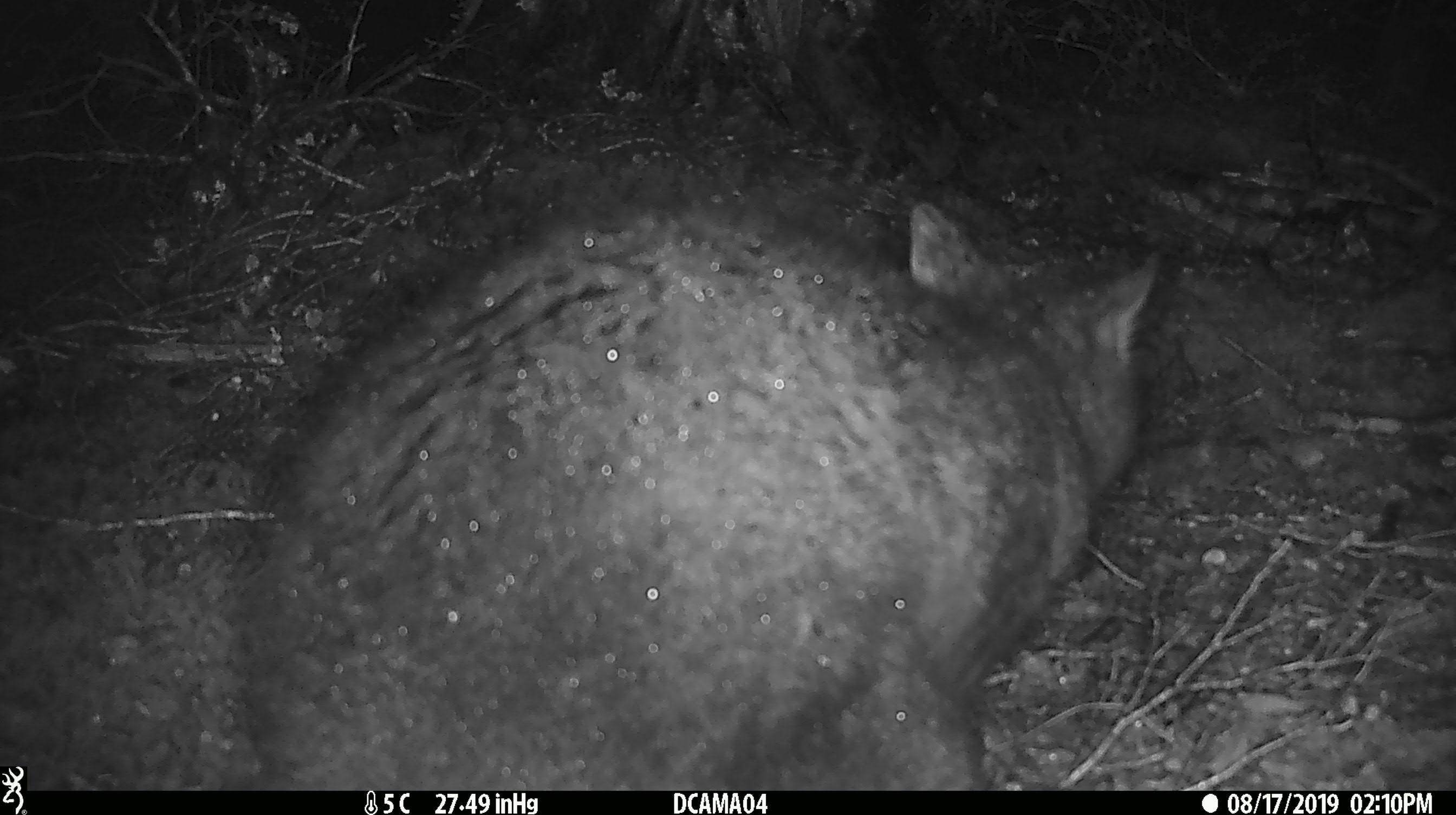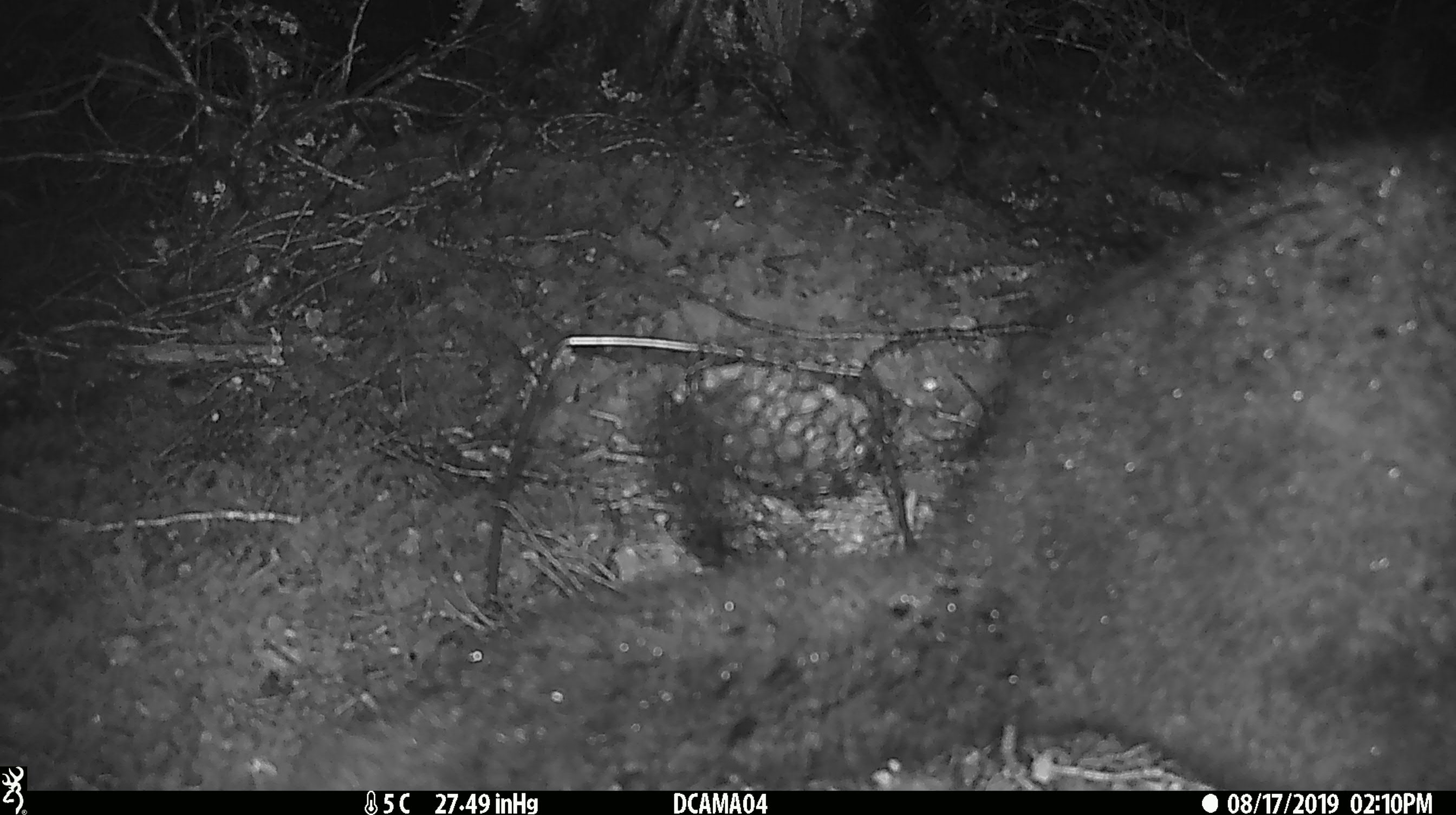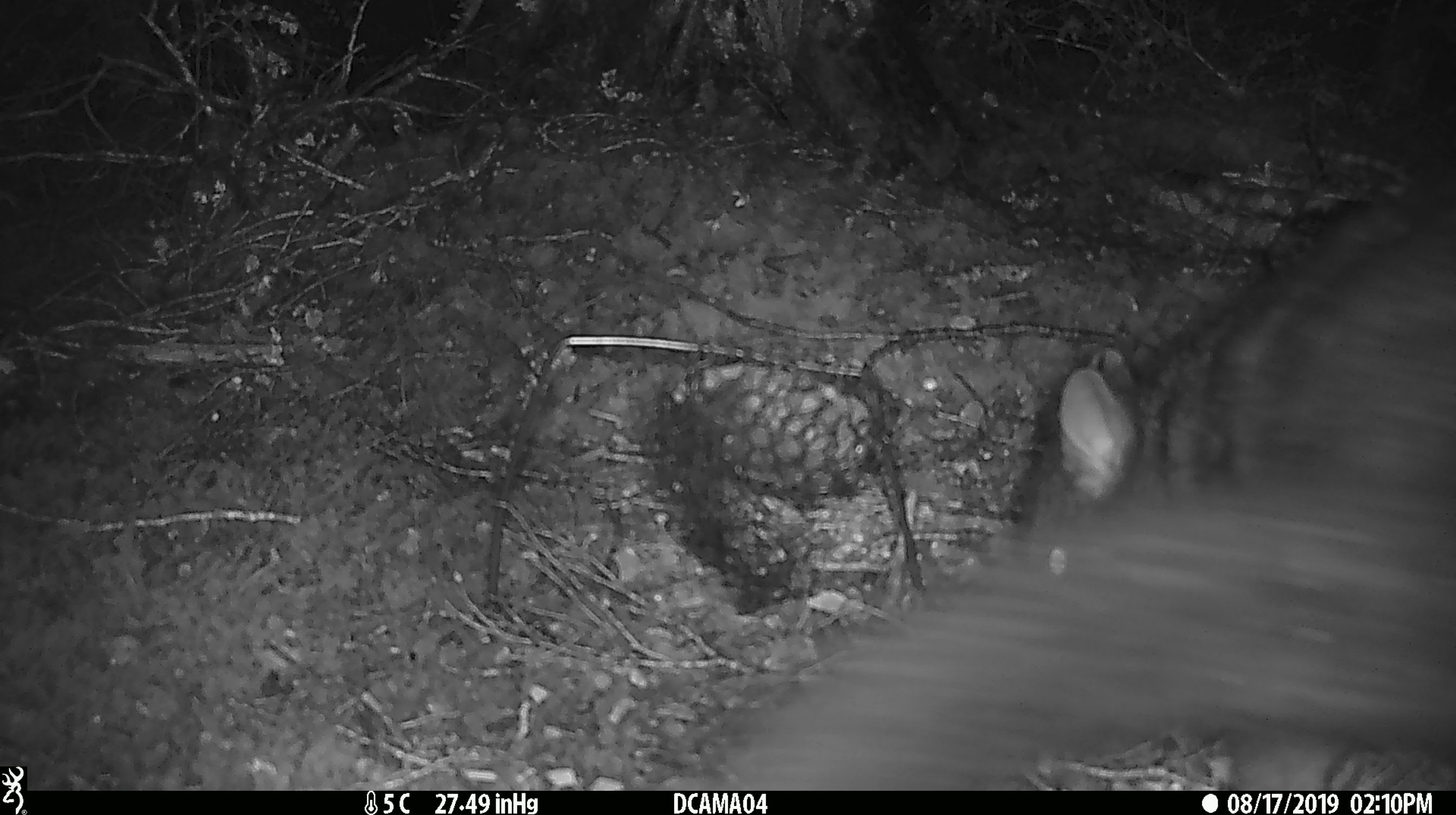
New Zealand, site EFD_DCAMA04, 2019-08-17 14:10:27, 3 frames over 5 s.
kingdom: Animalia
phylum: Chordata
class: Mammalia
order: Diprotodontia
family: Phalangeridae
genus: Trichosurus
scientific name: Trichosurus vulpecula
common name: common brushtail possum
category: possum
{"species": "possum (common brushtail possum) (Trichosurus vulpecula)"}